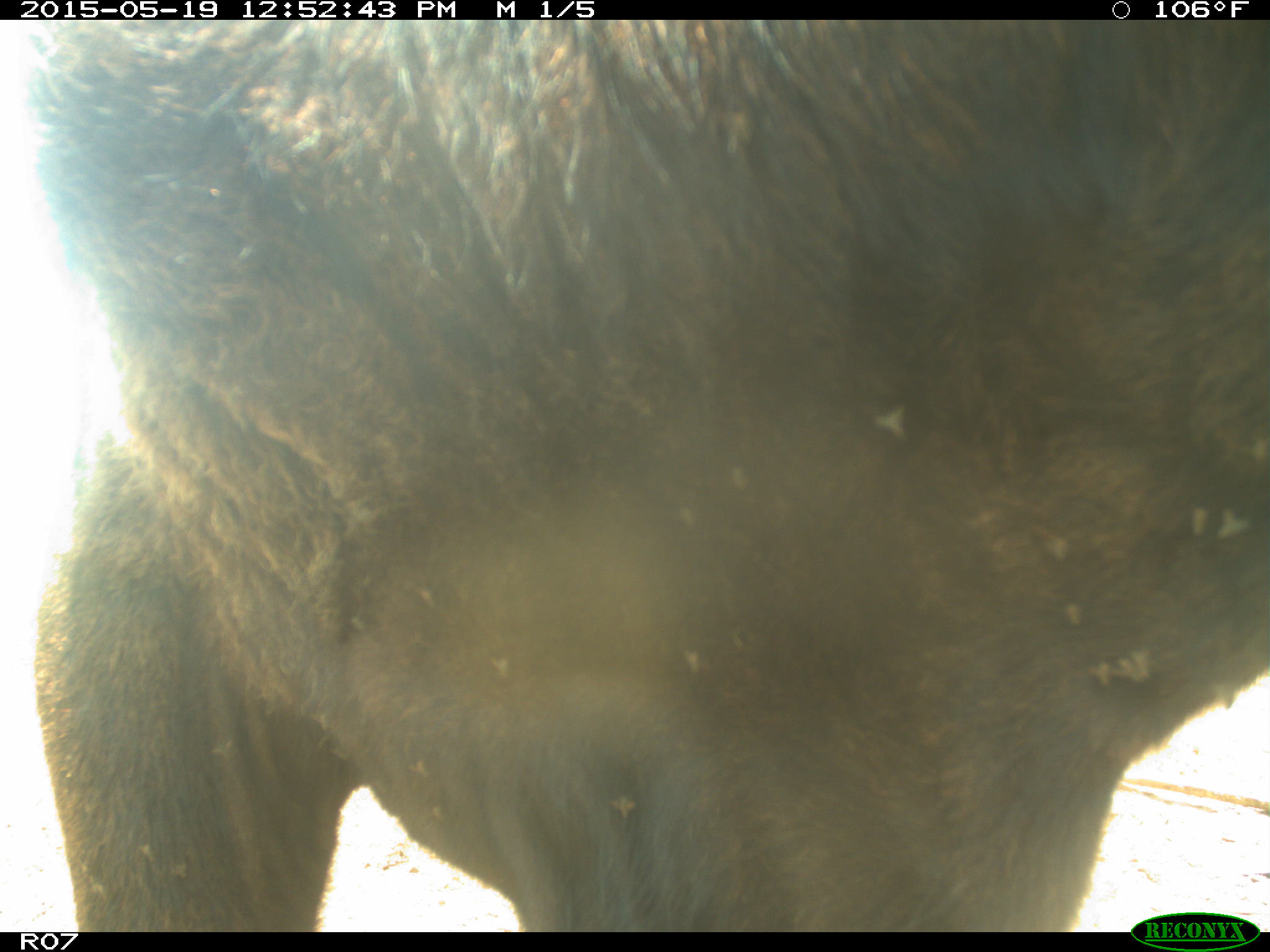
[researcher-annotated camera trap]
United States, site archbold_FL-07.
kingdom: Animalia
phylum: Chordata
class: Mammalia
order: Artiodactyla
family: Bovidae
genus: Bos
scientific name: Bos taurus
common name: domestic cow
Bos taurus (domestic cow).